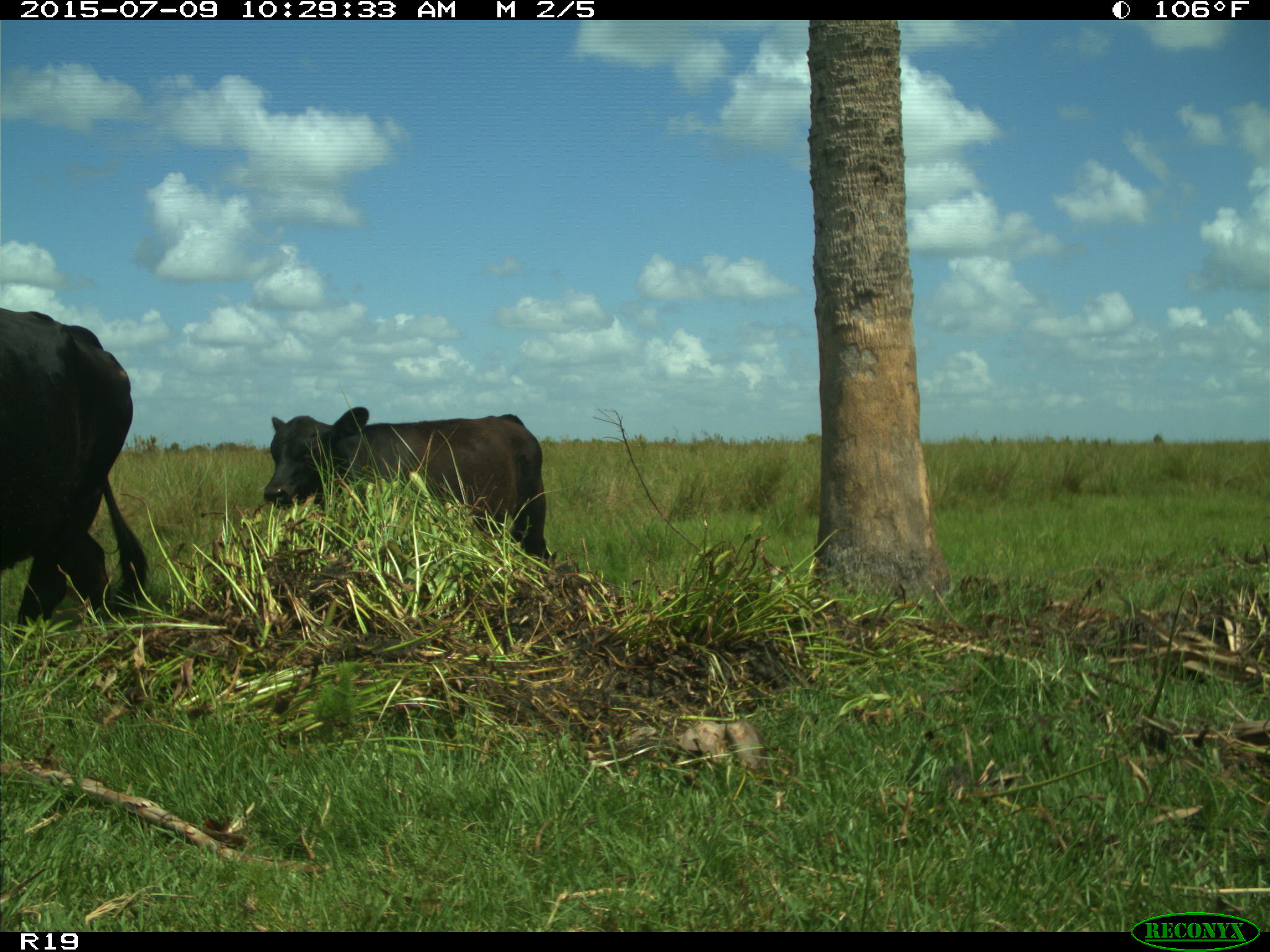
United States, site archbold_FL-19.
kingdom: Animalia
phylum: Chordata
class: Mammalia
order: Artiodactyla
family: Bovidae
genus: Bos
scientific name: Bos taurus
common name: domestic cow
Bos taurus (domestic cow).